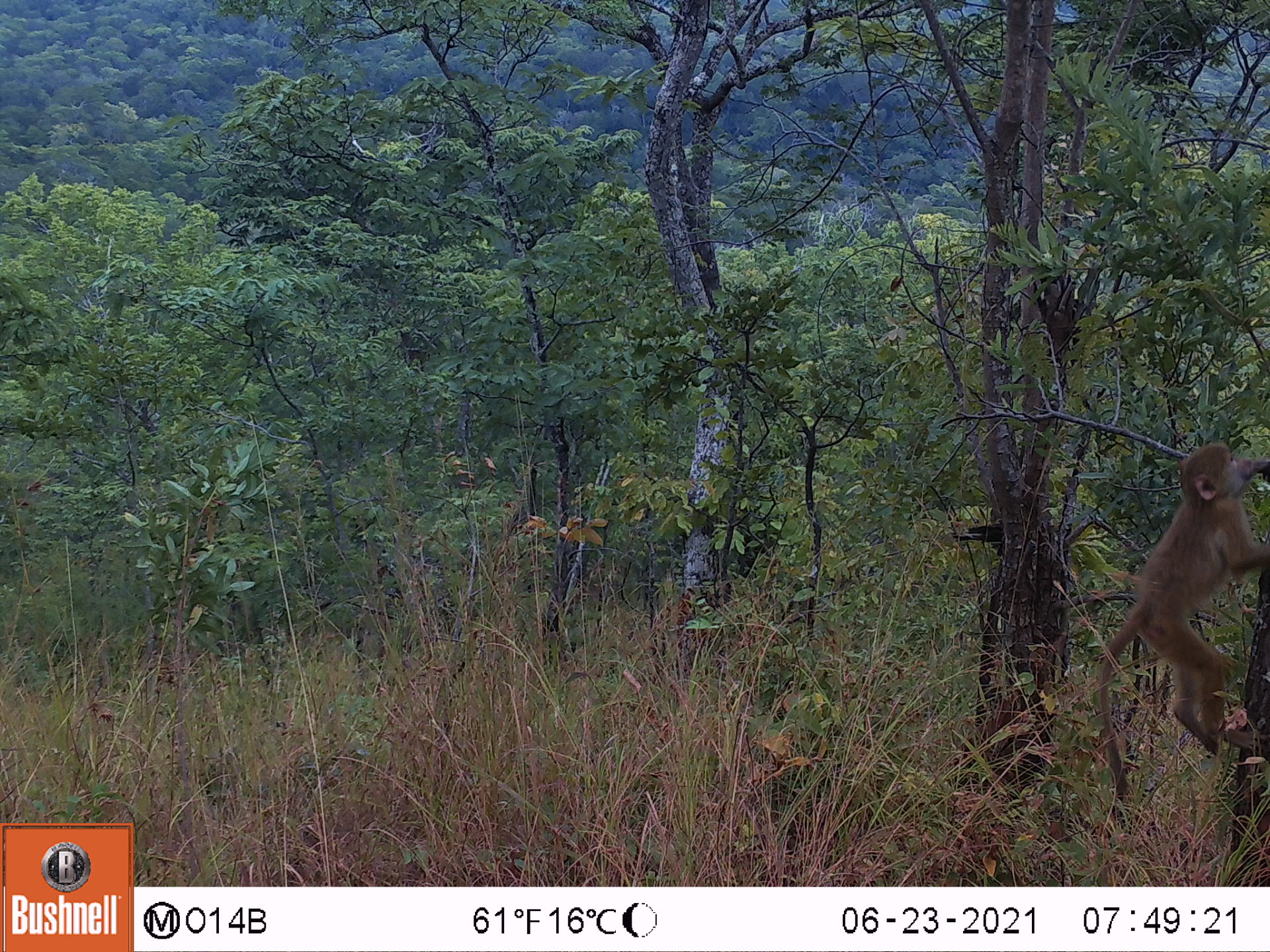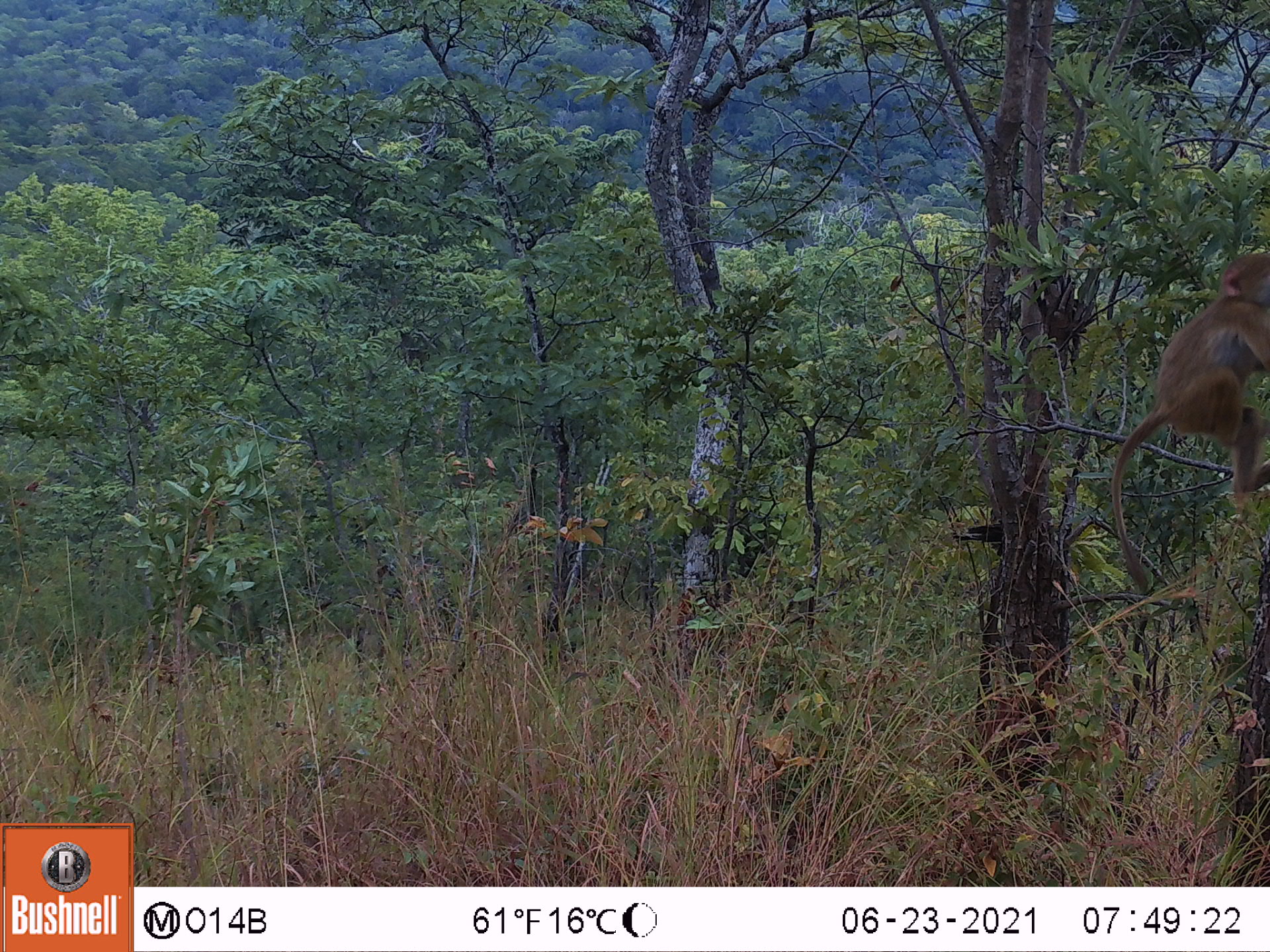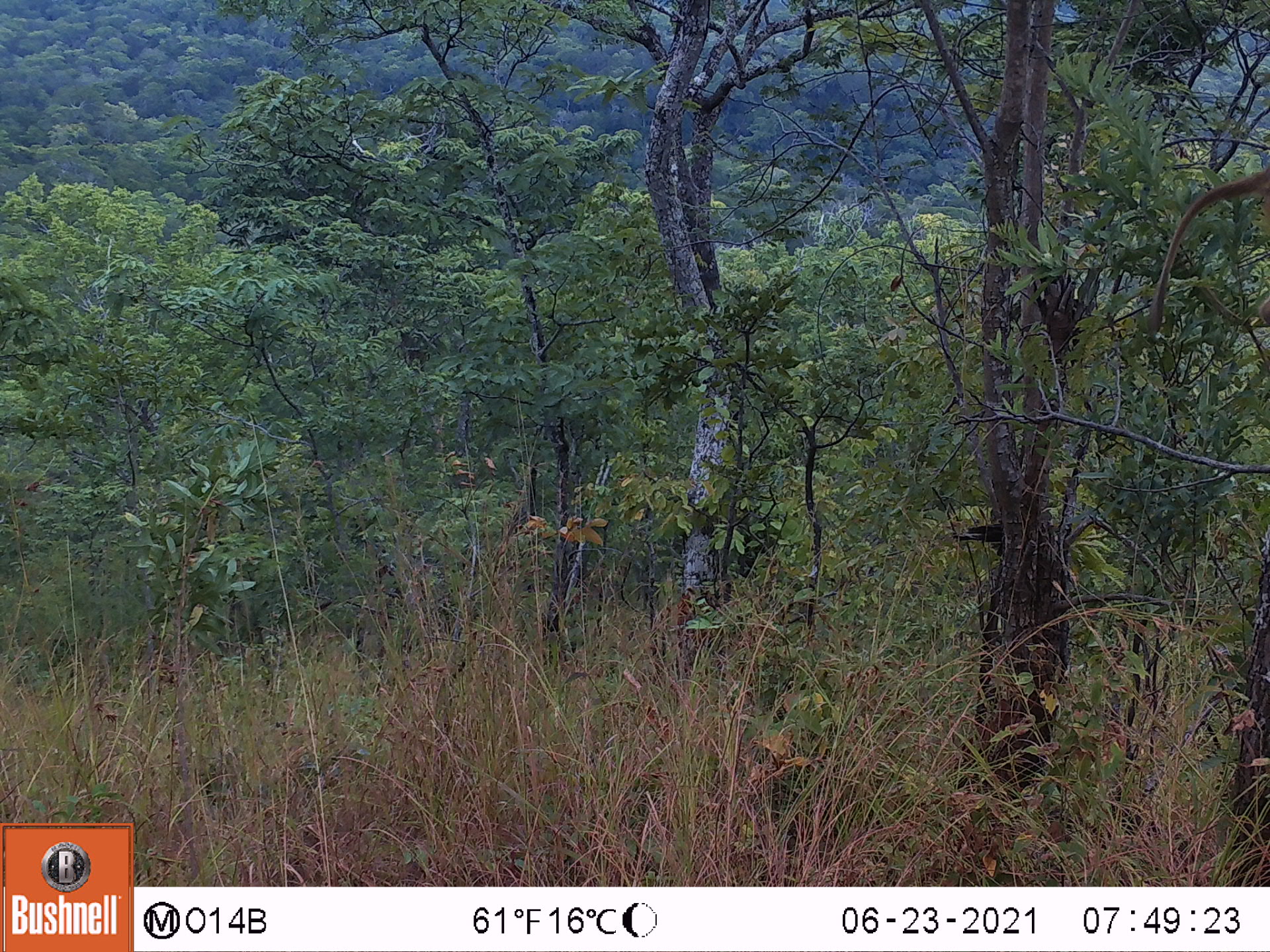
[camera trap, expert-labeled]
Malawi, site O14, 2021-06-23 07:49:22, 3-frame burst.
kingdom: Animalia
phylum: Chordata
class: Mammalia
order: Primates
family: Cercopithecidae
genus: Papio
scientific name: Papio cynocephalus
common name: yellow baboon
Yellow baboon (Papio cynocephalus), count 1.